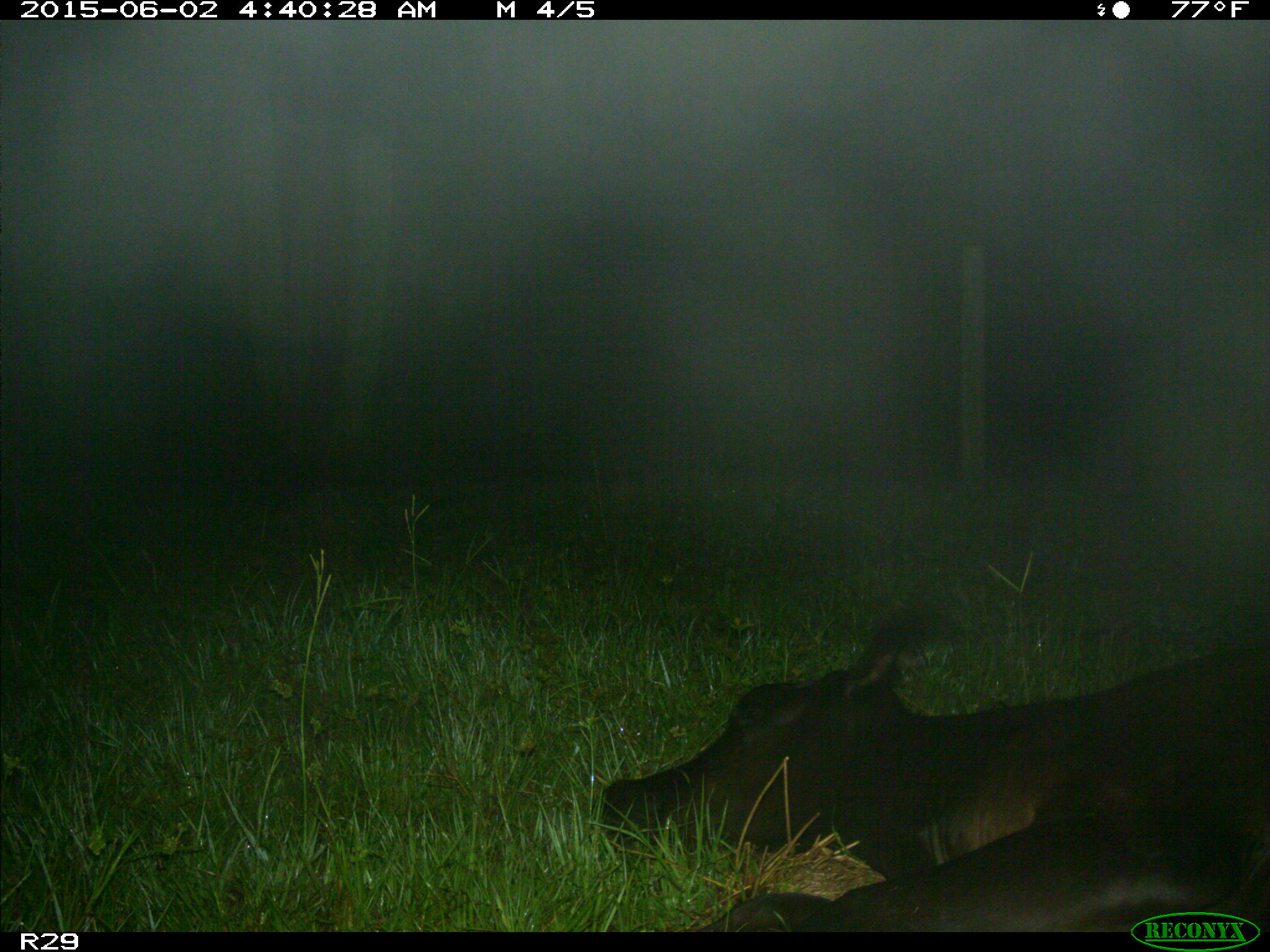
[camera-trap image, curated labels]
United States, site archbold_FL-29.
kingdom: Animalia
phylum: Chordata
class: Mammalia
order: Artiodactyla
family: Bovidae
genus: Bos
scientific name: Bos taurus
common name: domestic cow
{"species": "Bos taurus (domestic cow)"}